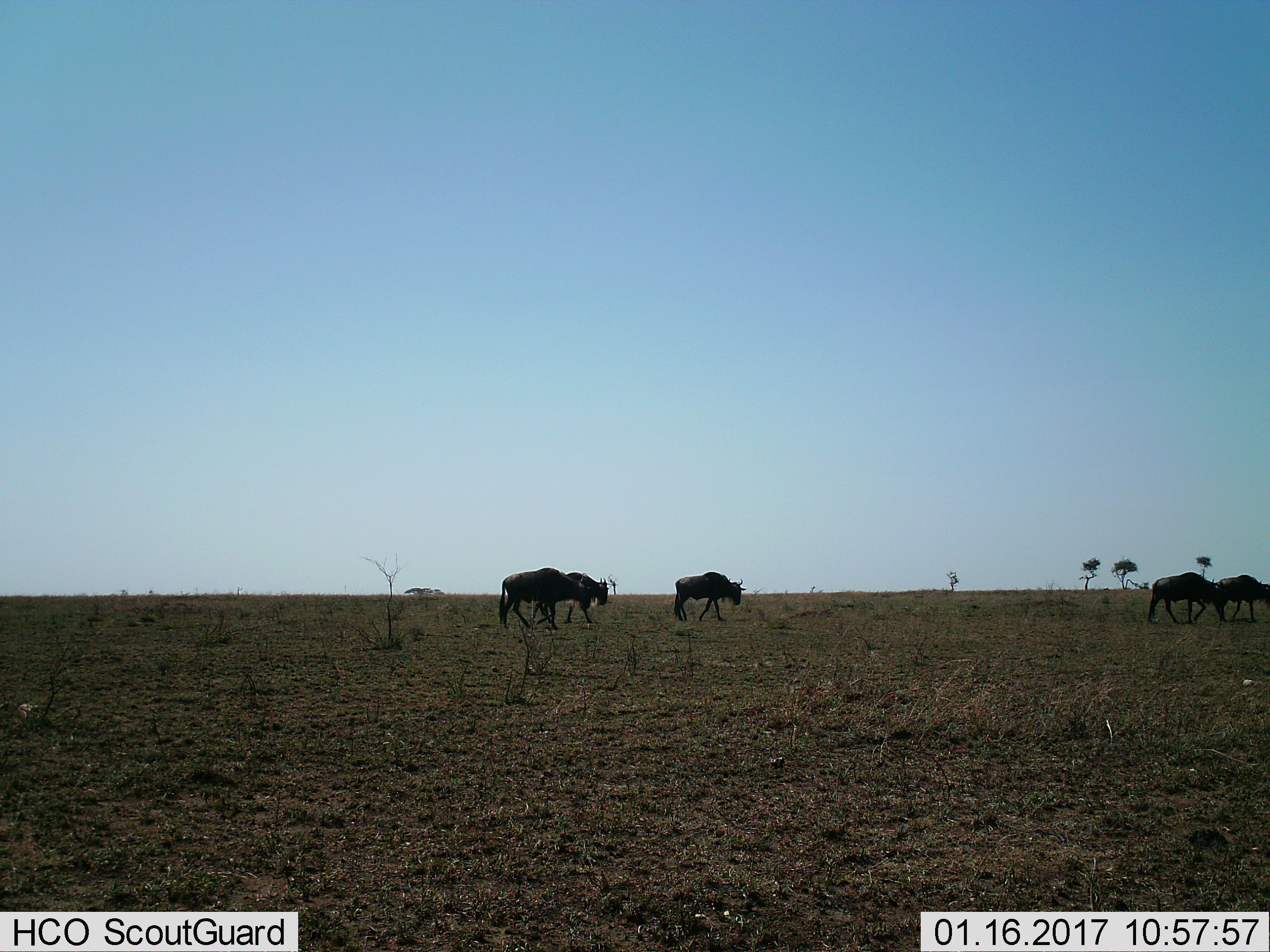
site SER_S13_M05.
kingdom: Animalia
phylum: Chordata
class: Mammalia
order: Artiodactyla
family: Bovidae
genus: Connochaetes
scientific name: Connochaetes taurinus taurinus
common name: blue wildebeest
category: wildebeestblue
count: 5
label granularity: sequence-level